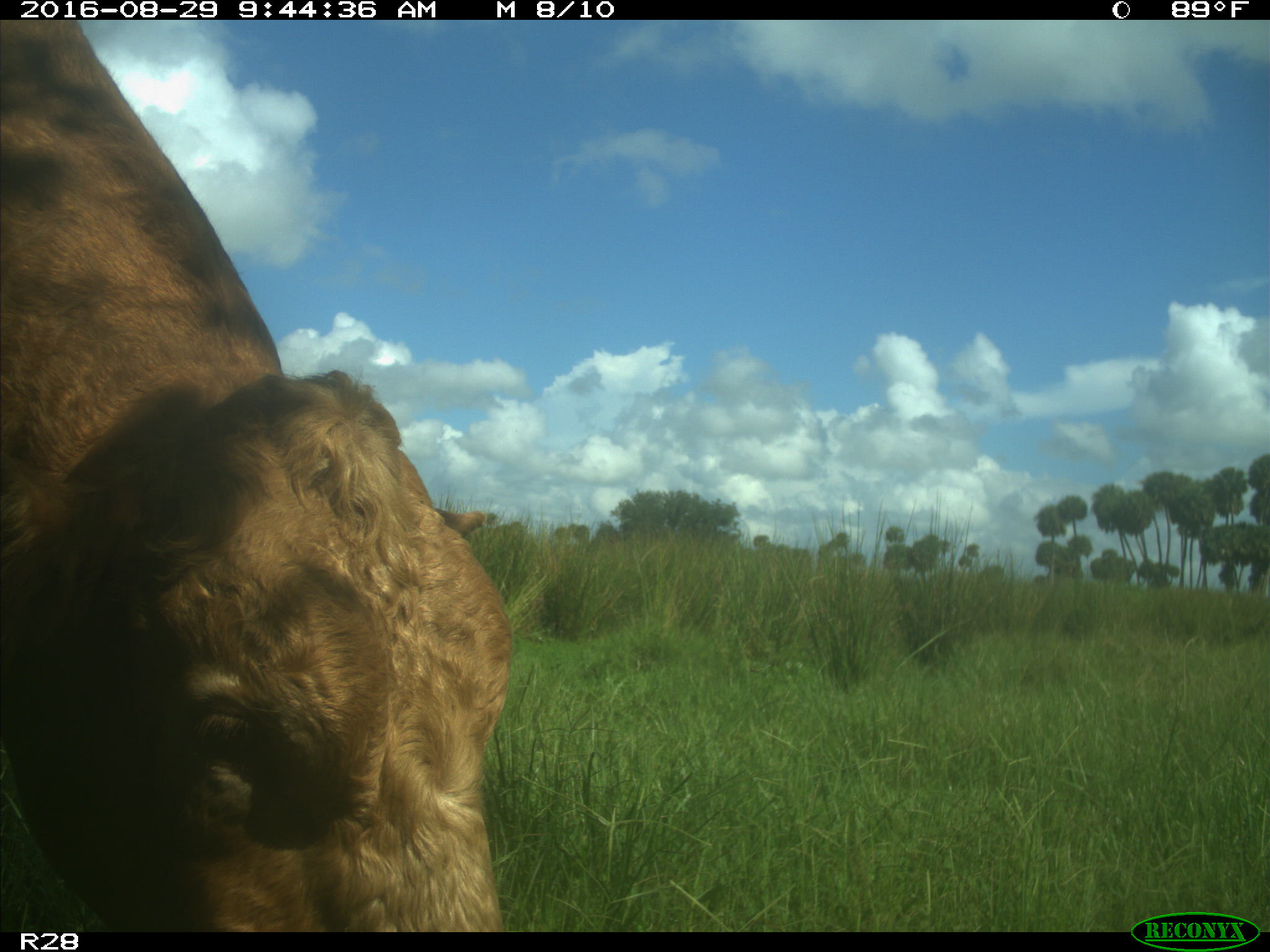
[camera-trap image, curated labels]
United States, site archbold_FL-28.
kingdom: Animalia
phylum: Chordata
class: Mammalia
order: Artiodactyla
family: Bovidae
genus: Bos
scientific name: Bos taurus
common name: domestic cow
Bos taurus (domestic cow).